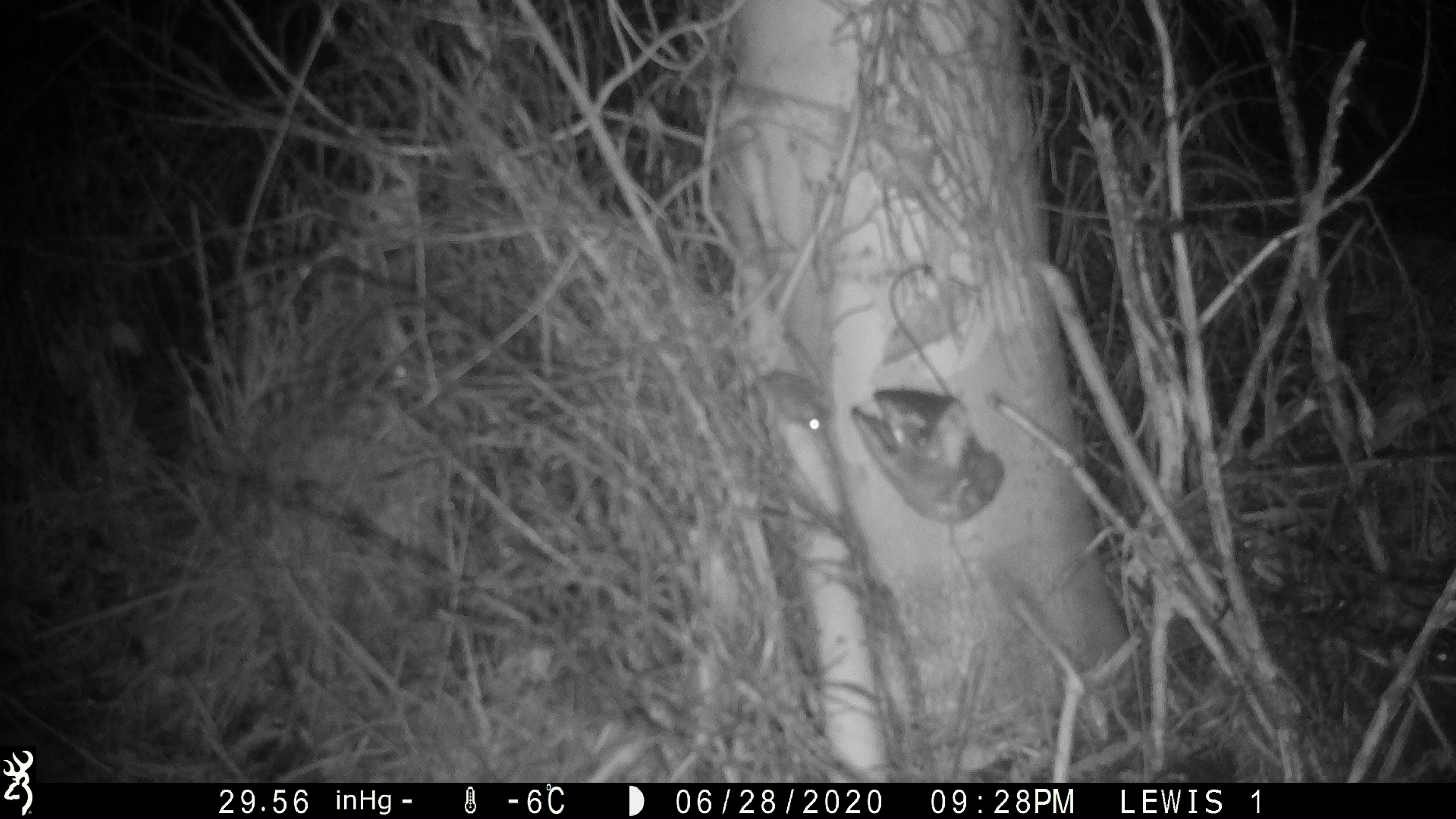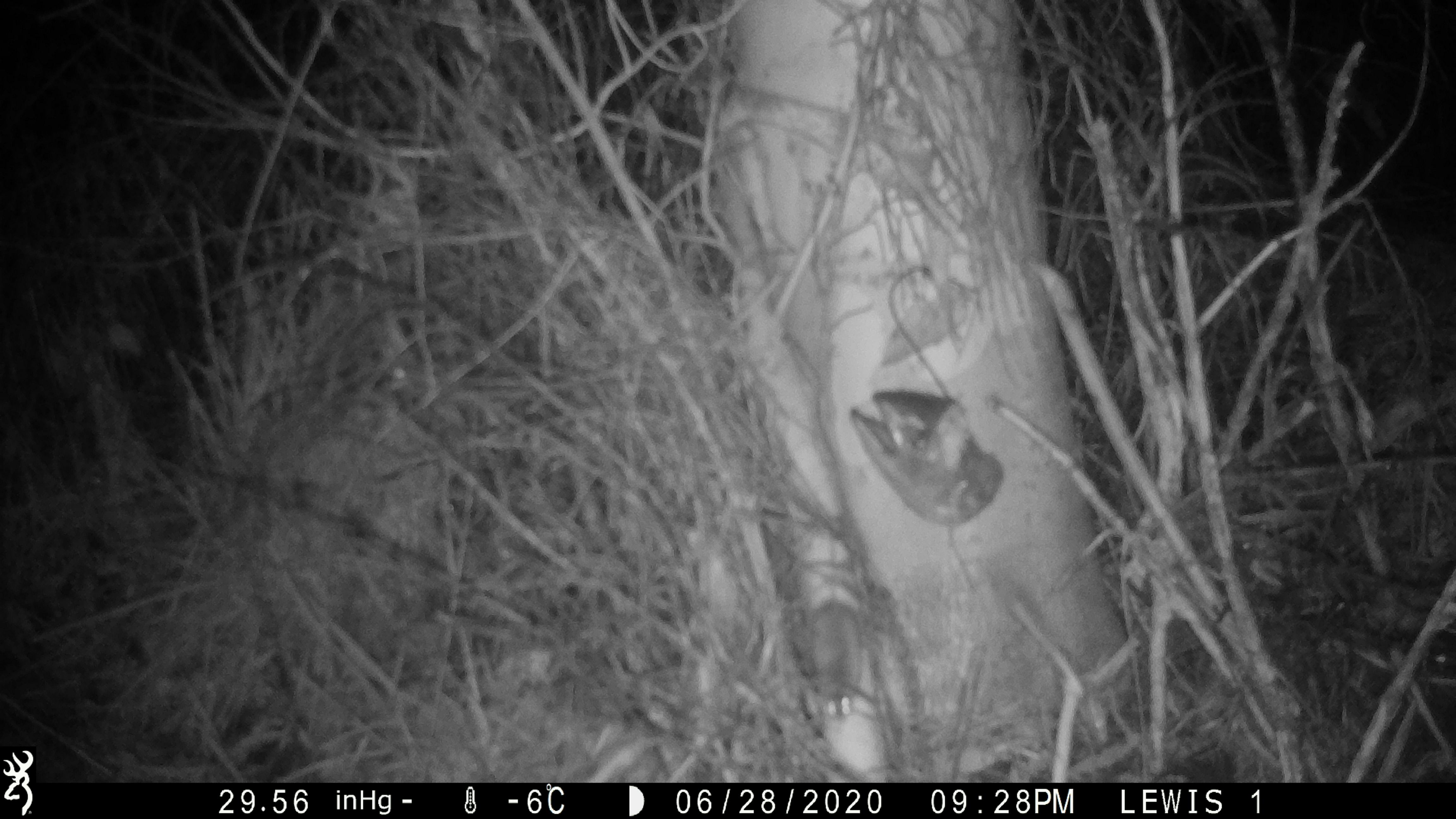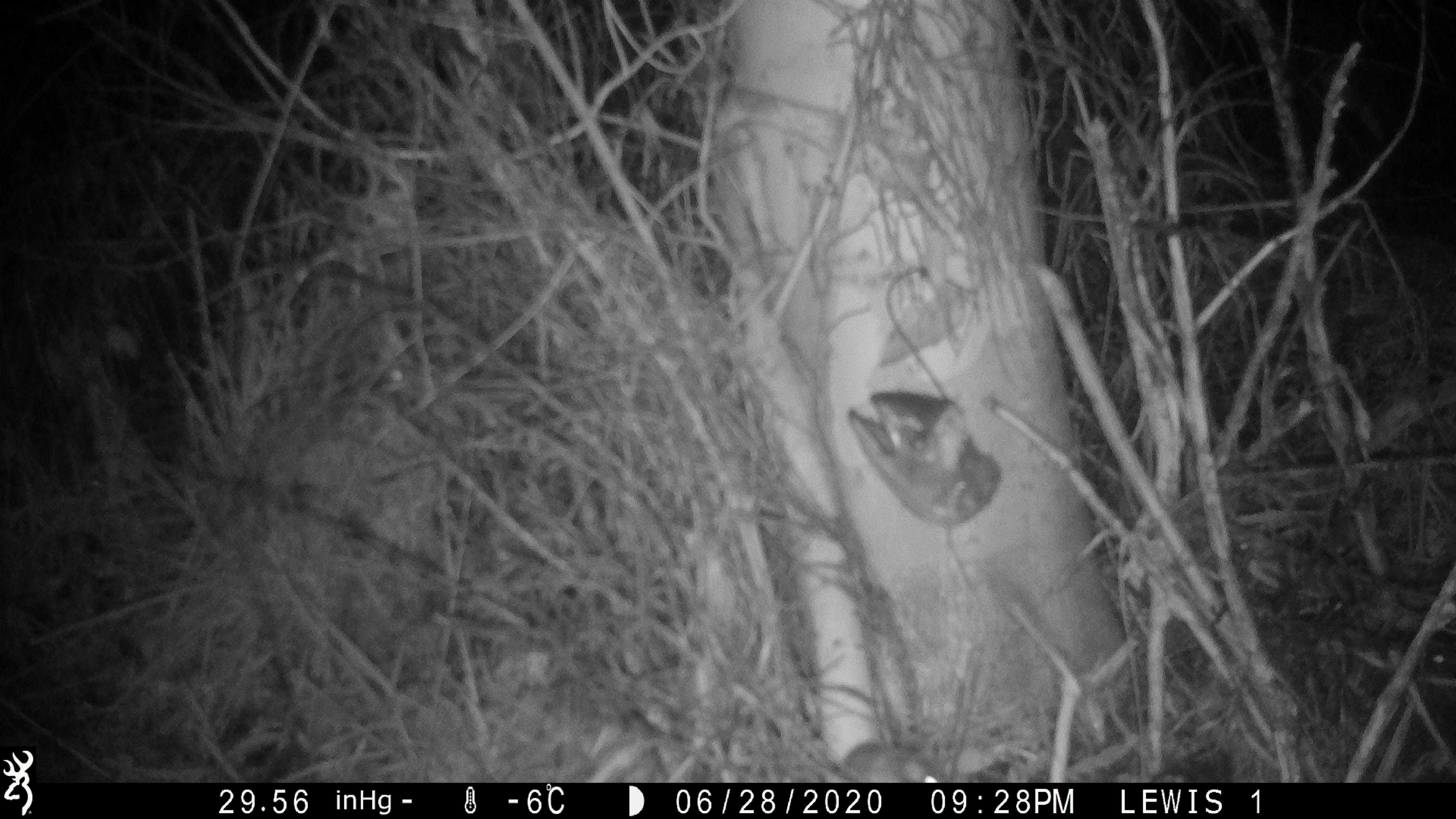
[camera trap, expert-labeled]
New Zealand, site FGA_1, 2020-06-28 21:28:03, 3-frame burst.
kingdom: Animalia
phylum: Chordata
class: Mammalia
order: Rodentia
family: Muridae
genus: Mus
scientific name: Mus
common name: mouse